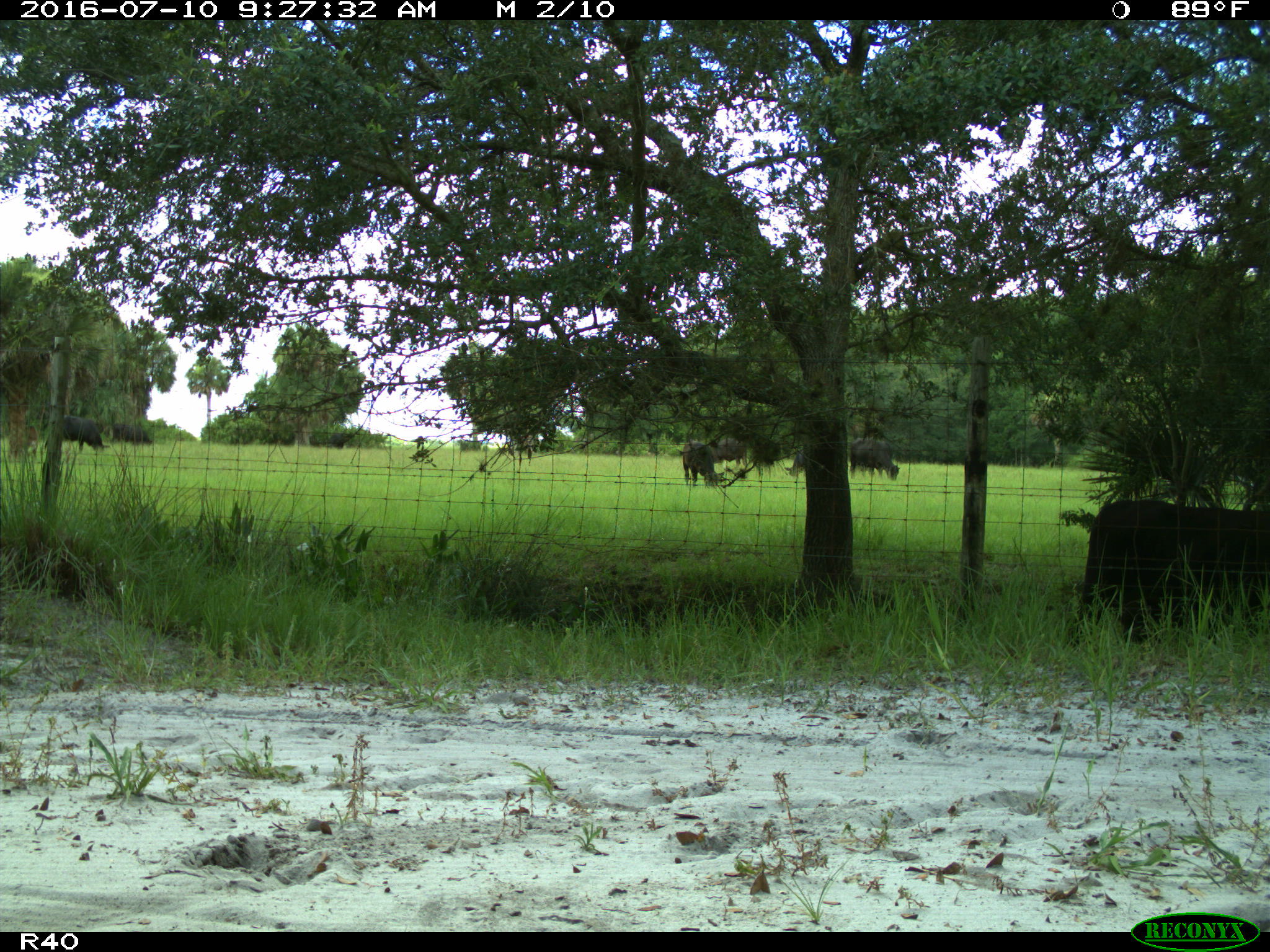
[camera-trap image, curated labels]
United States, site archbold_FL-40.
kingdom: Animalia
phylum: Chordata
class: Mammalia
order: Artiodactyla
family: Bovidae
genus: Bos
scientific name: Bos taurus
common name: domestic cow